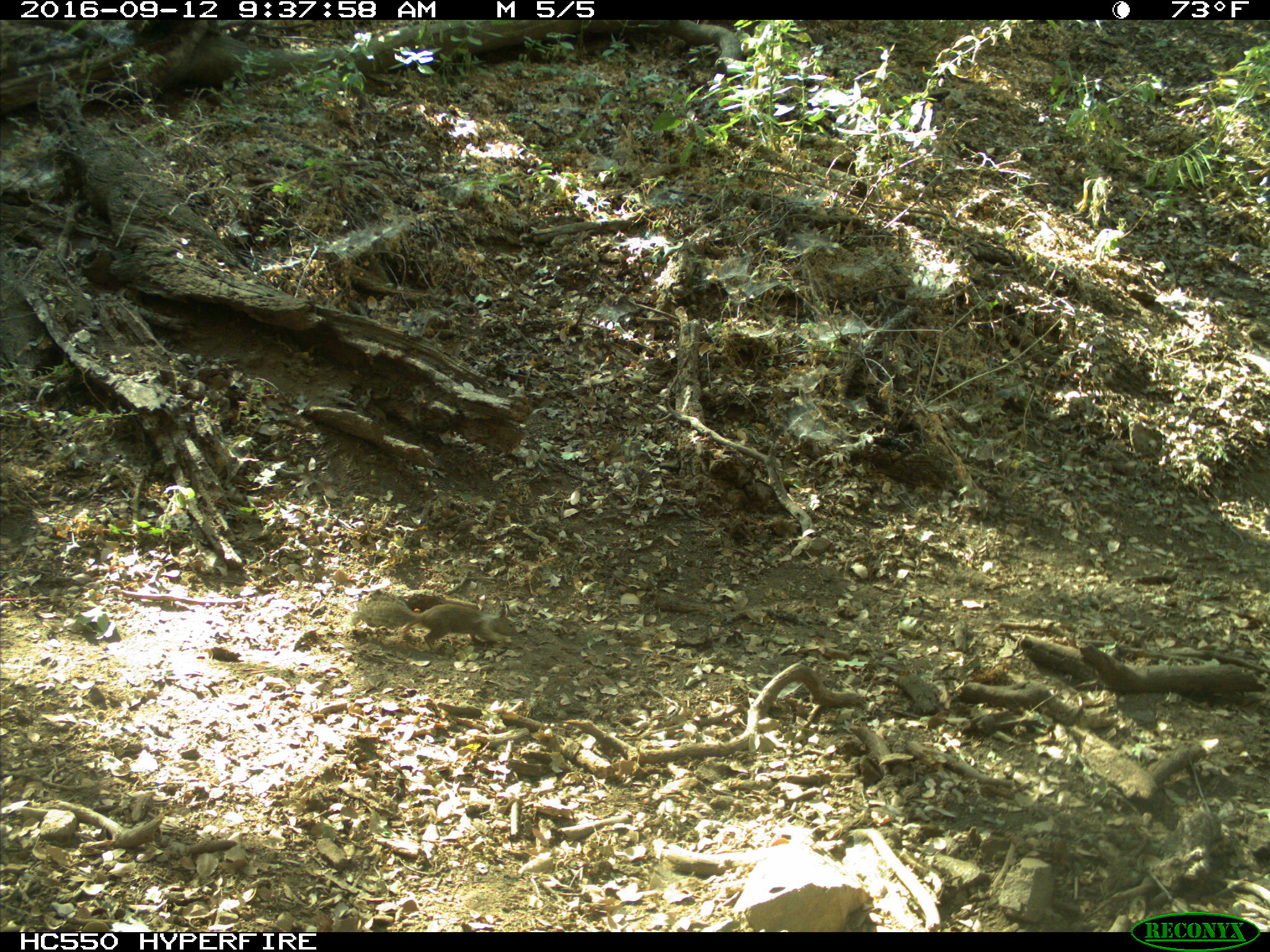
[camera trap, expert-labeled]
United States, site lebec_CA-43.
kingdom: Animalia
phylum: Chordata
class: Mammalia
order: Rodentia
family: Sciuridae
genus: Otospermophilus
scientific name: Otospermophilus beecheyi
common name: california ground squirrel